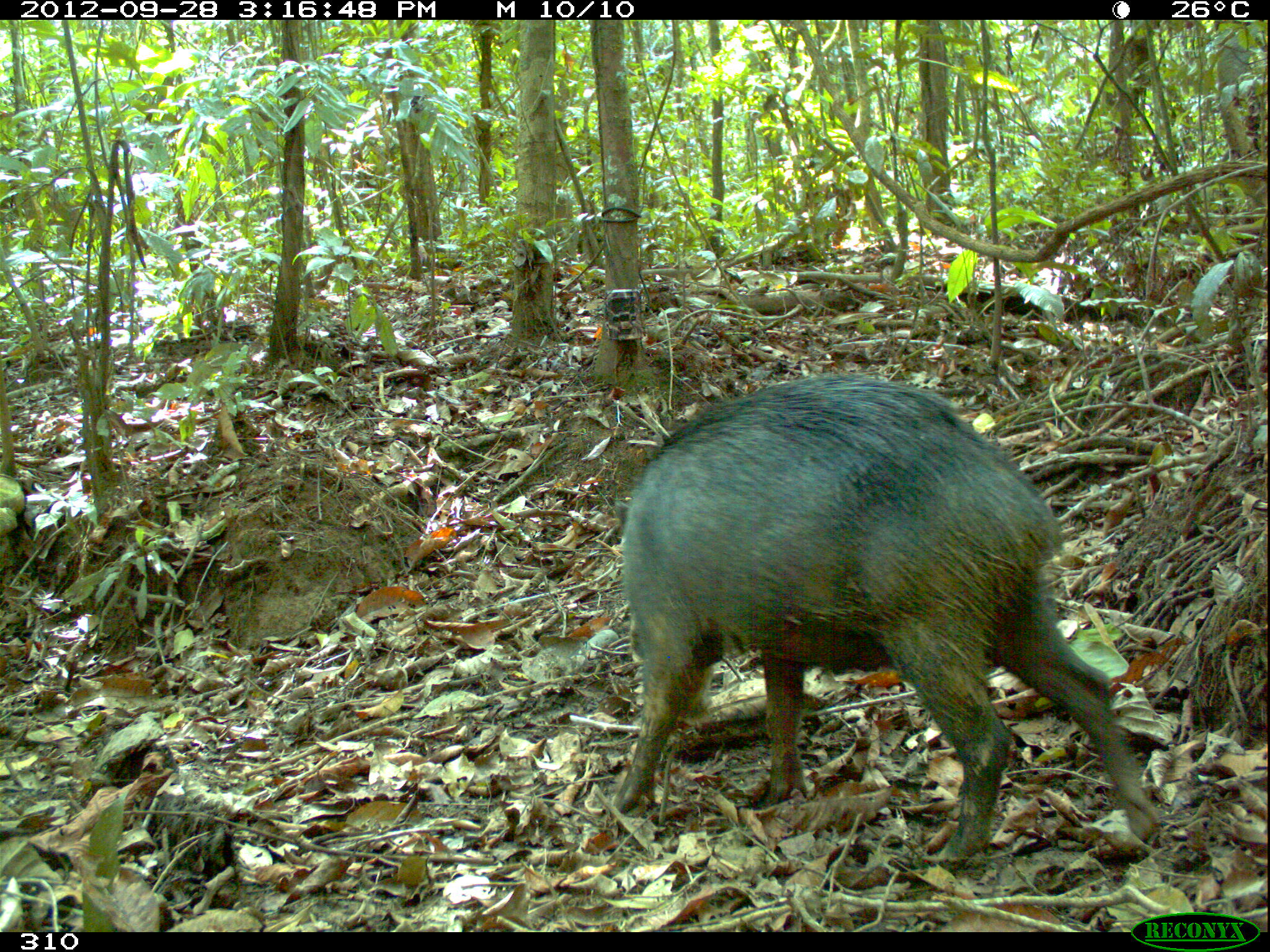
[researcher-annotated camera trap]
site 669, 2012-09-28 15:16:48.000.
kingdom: Animalia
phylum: Chordata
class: Mammalia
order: Artiodactyla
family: Tayassuidae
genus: Tayassu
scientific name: Tayassu pecari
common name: white-lipped peccary